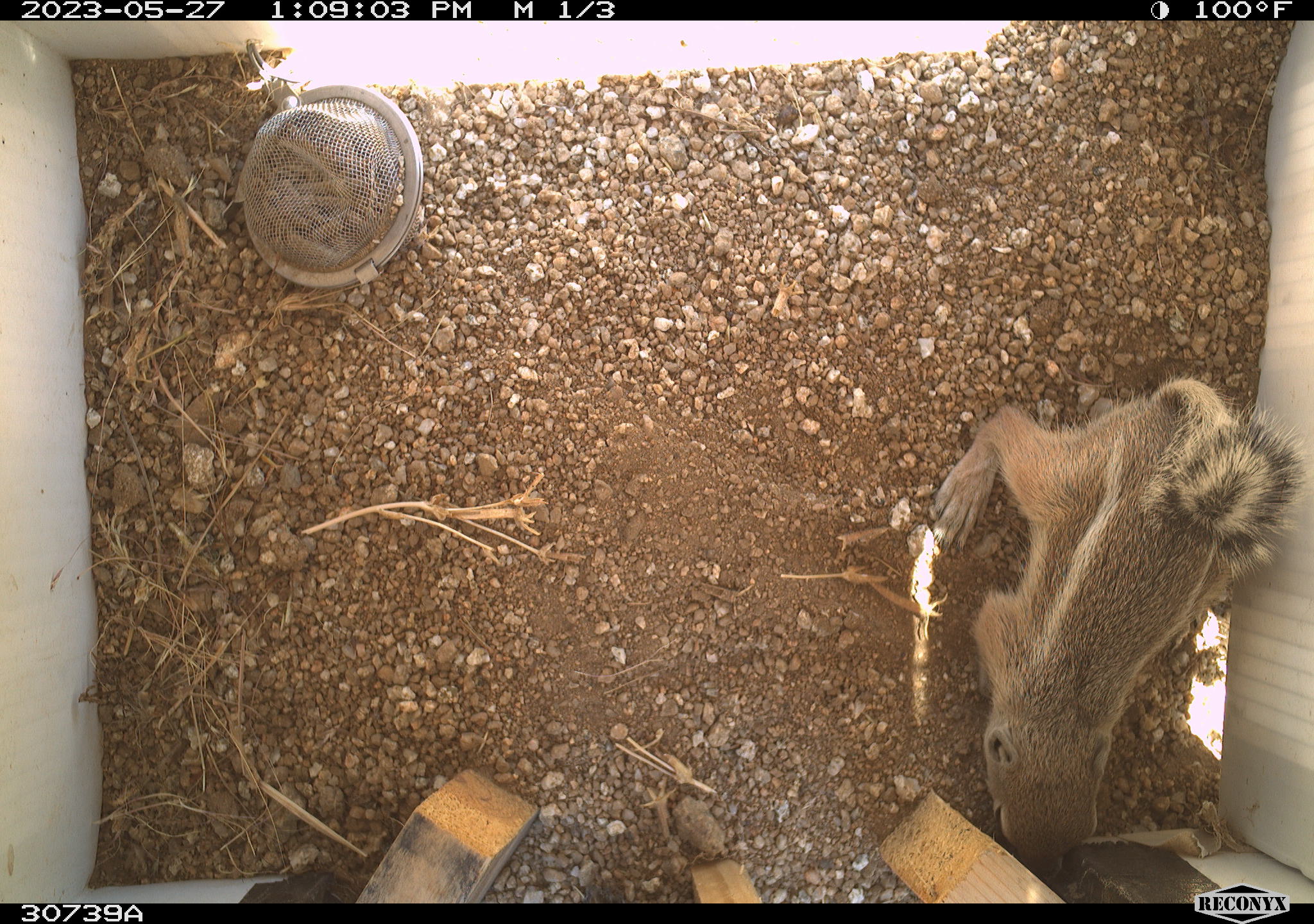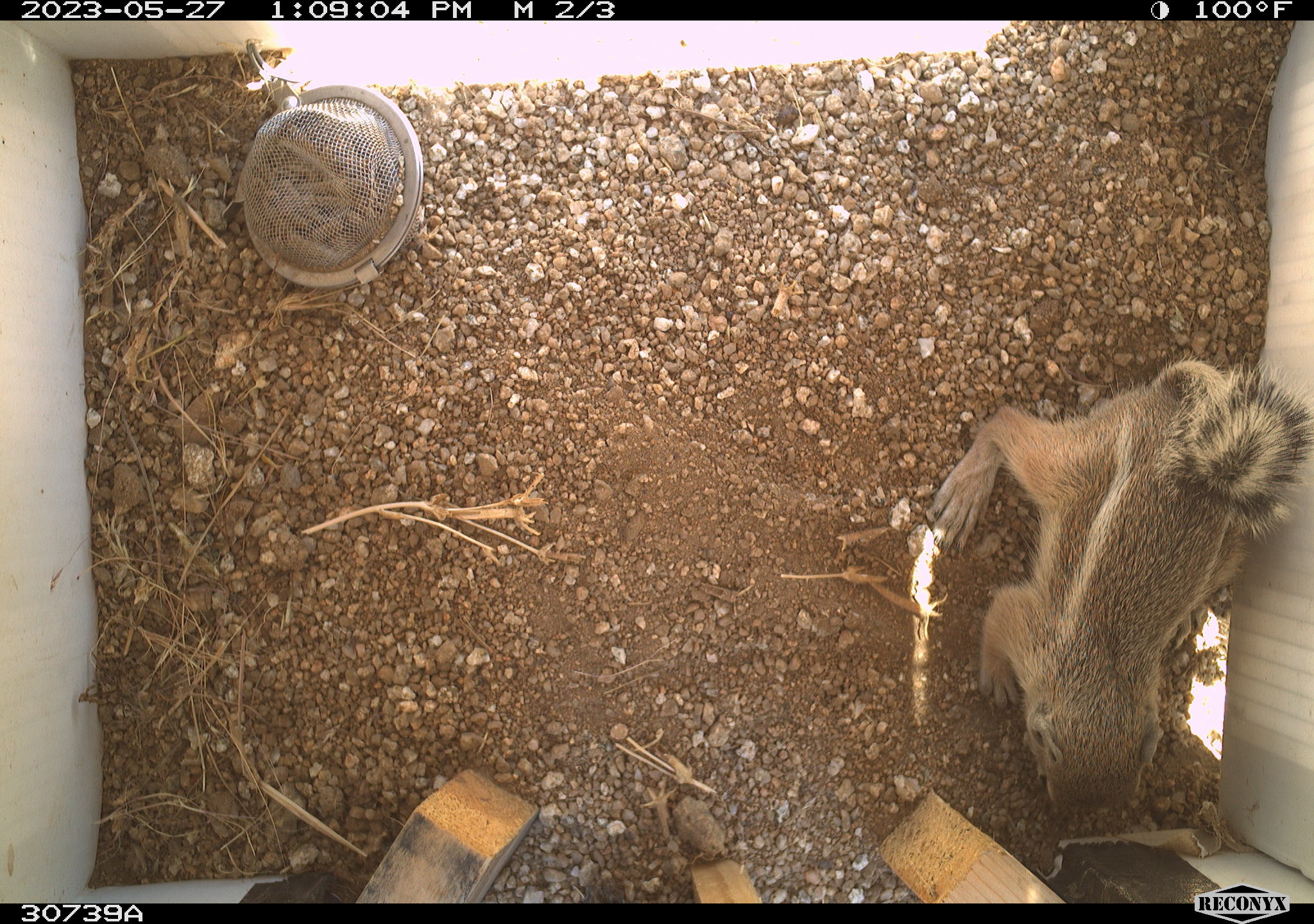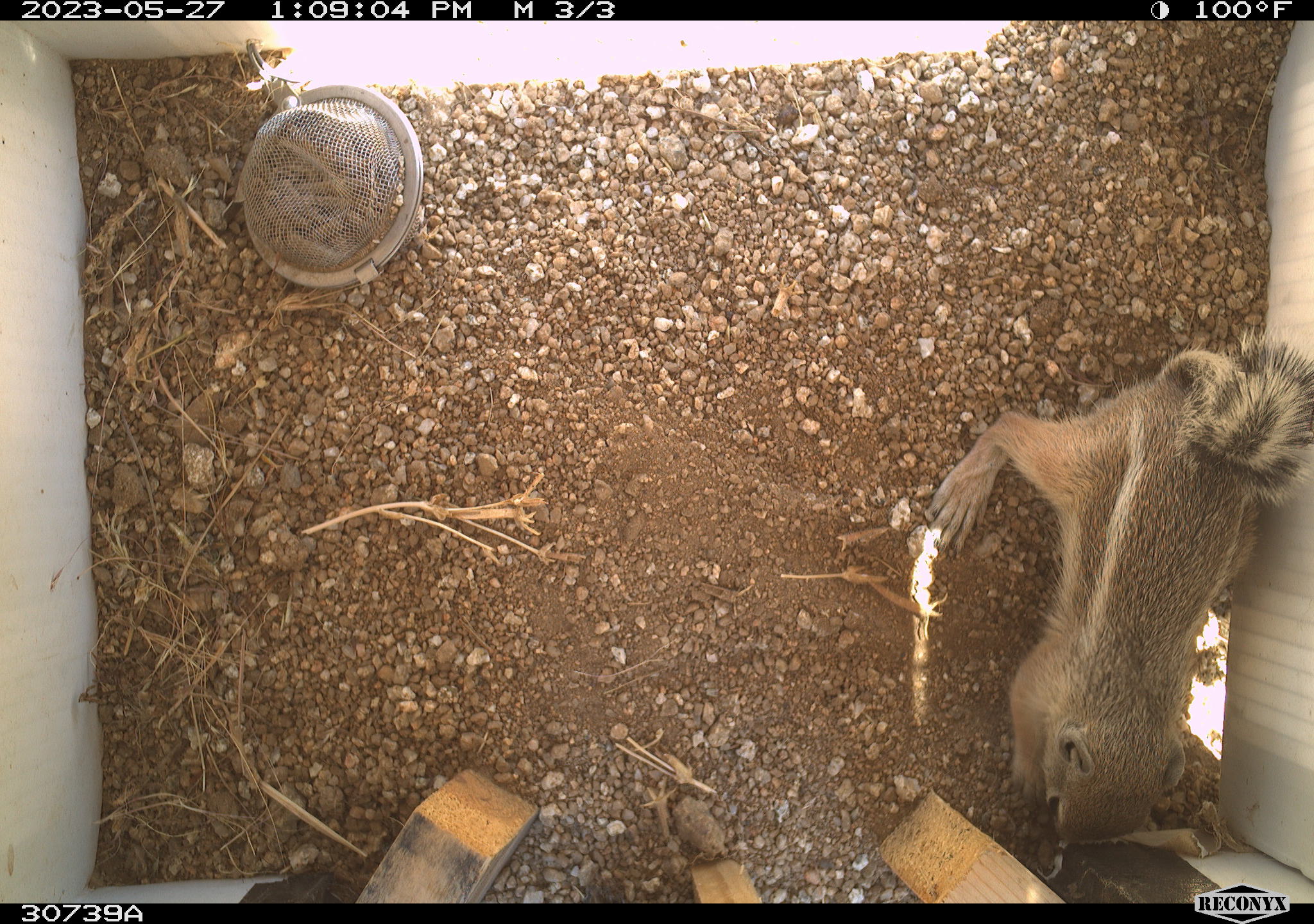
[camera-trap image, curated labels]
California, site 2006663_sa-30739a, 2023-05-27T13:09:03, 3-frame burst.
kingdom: Animalia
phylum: Chordata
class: Mammalia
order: Rodentia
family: Sciuridae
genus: Ammospermophilus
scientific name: Ammospermophilus leucurus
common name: white-tailed antelope squirrel